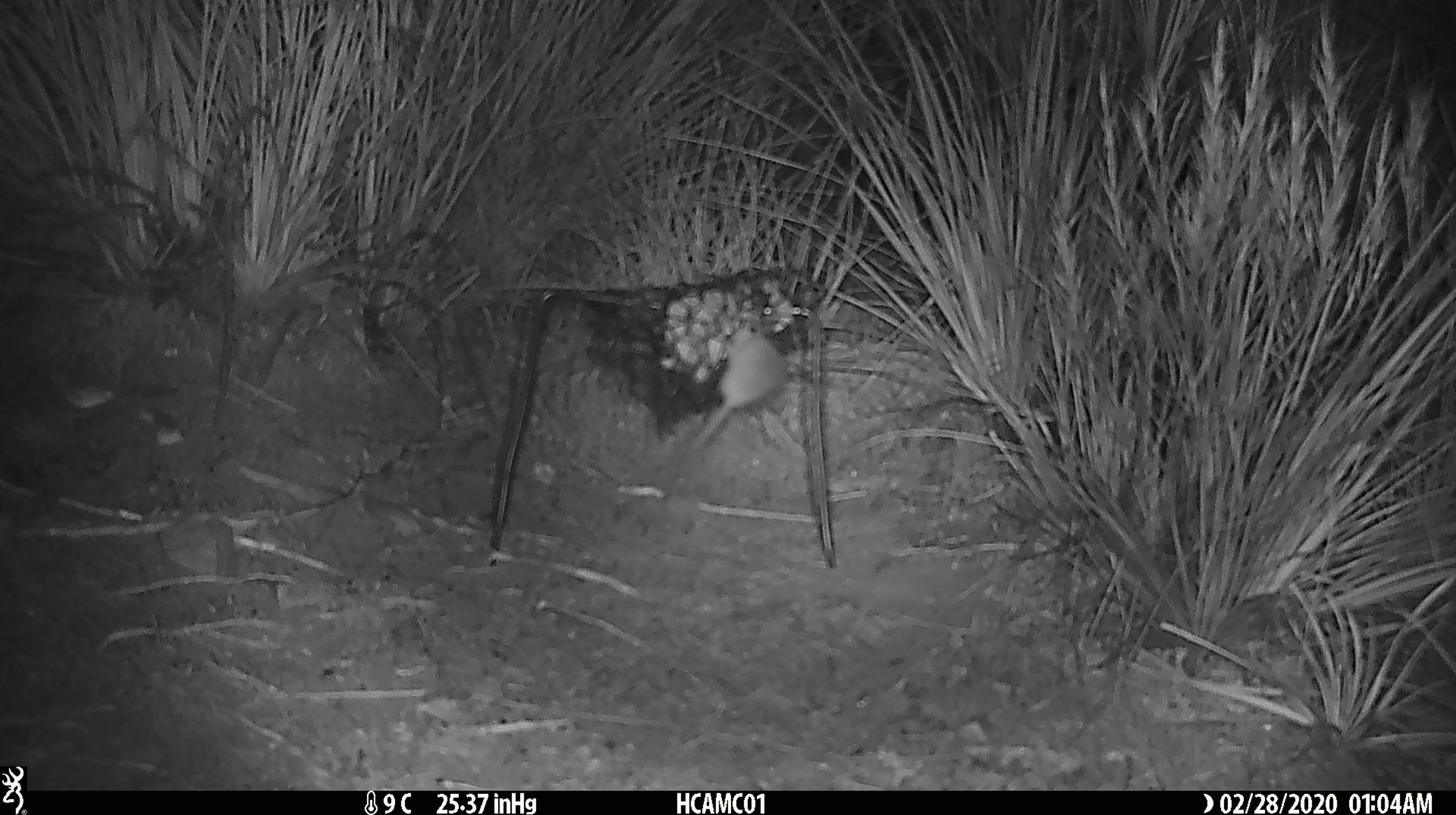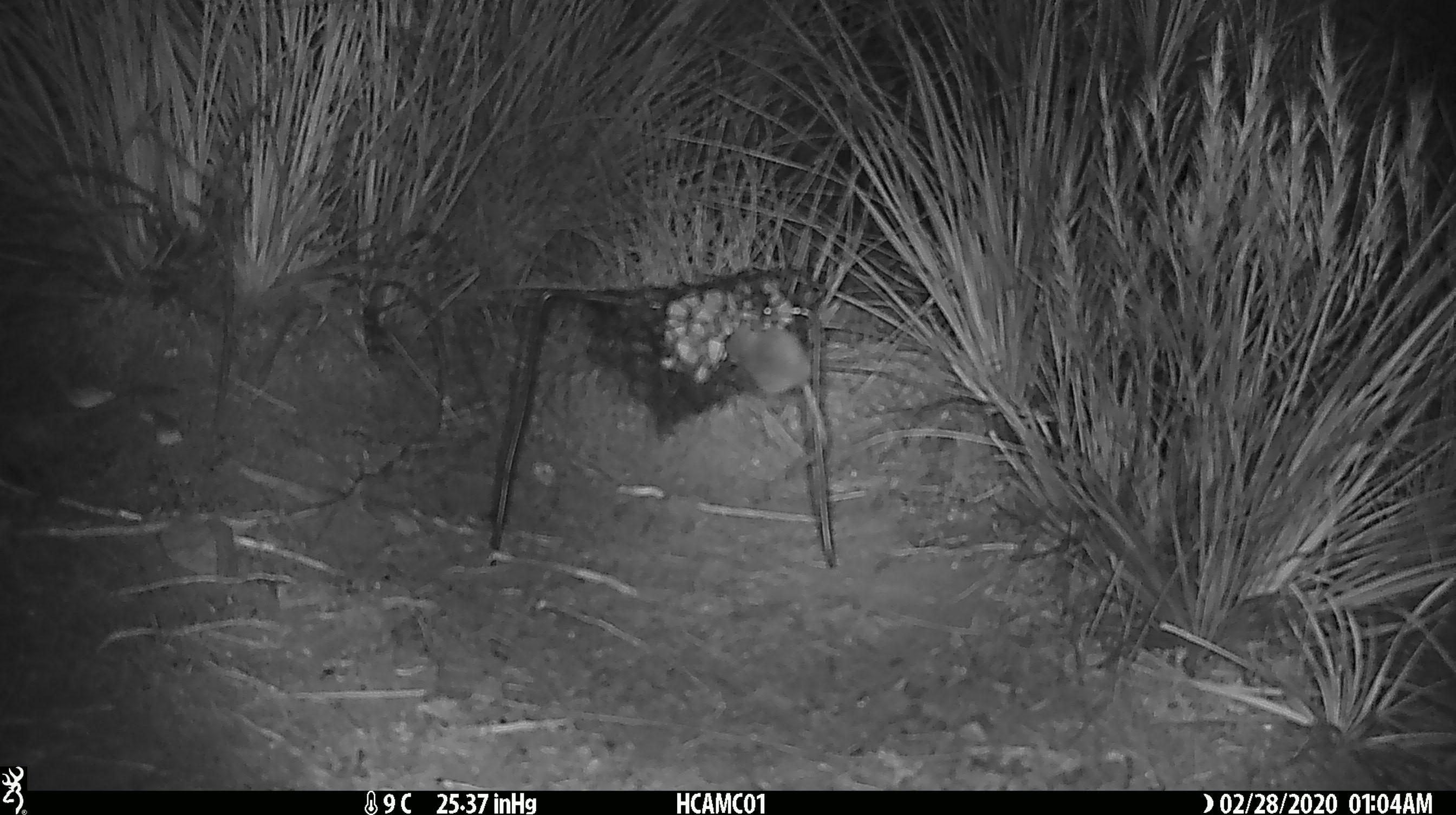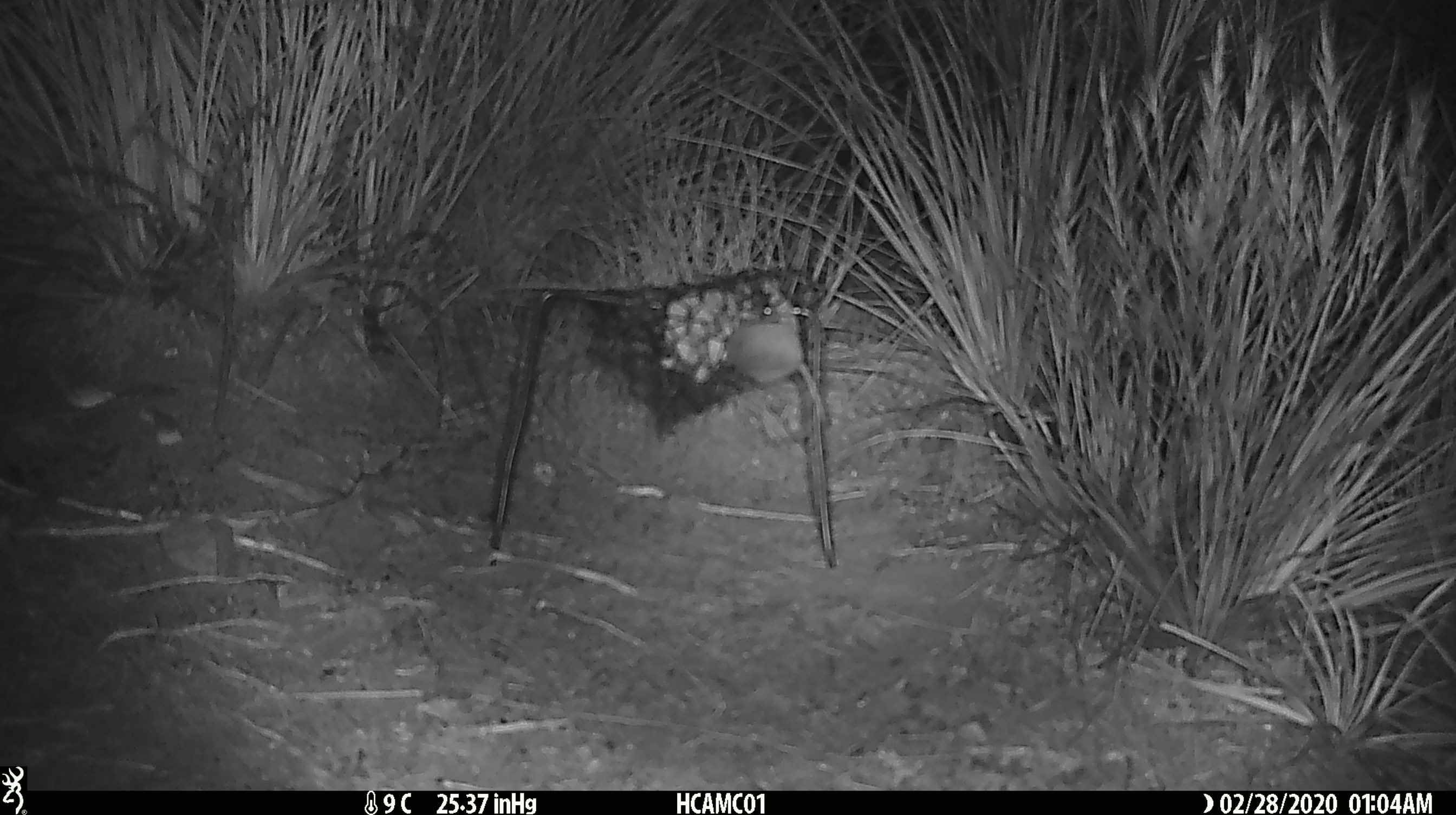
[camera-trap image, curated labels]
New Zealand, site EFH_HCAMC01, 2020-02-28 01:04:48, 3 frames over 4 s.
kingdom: Animalia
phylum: Chordata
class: Mammalia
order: Rodentia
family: Muridae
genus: Mus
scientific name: Mus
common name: mouse